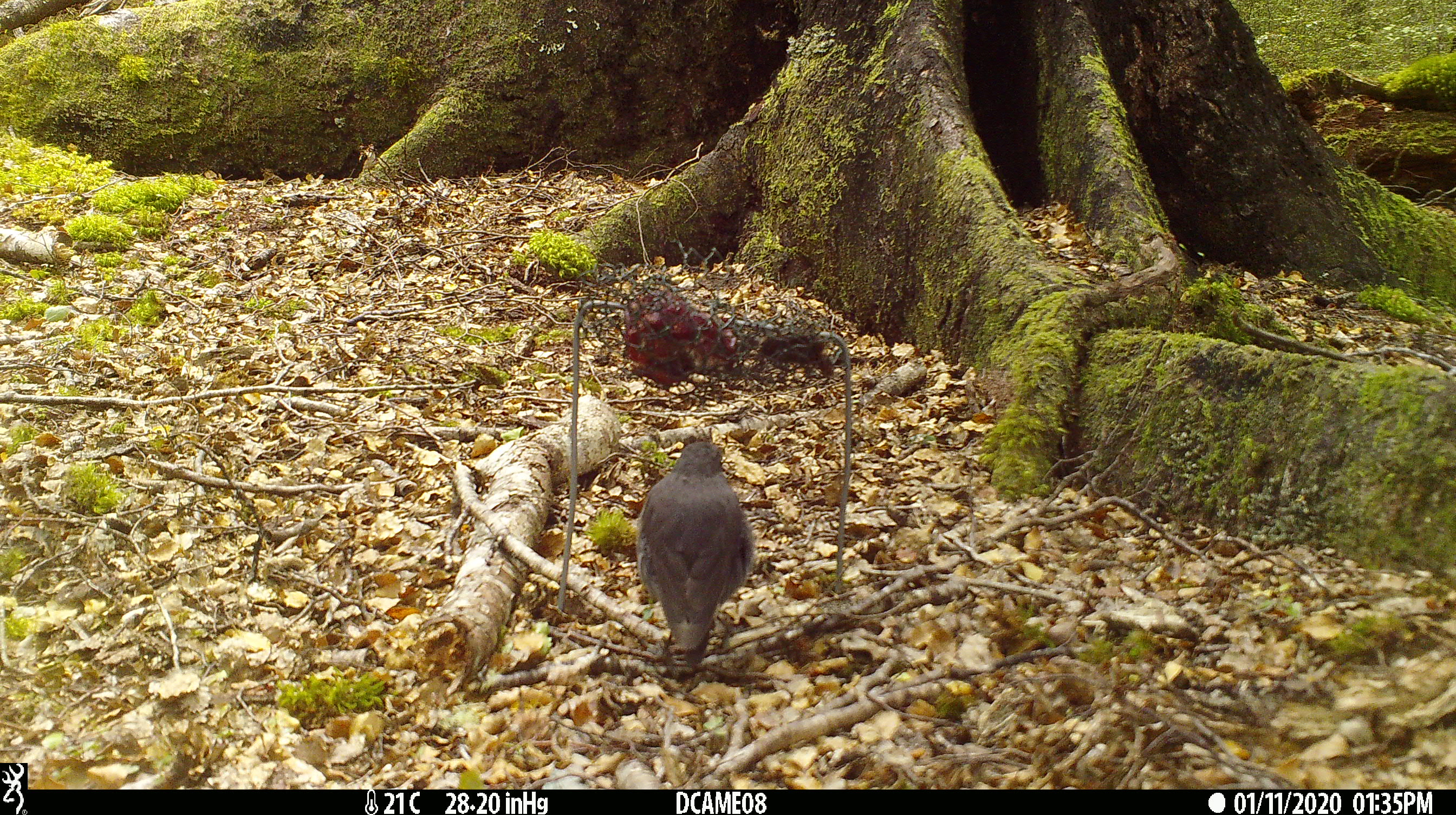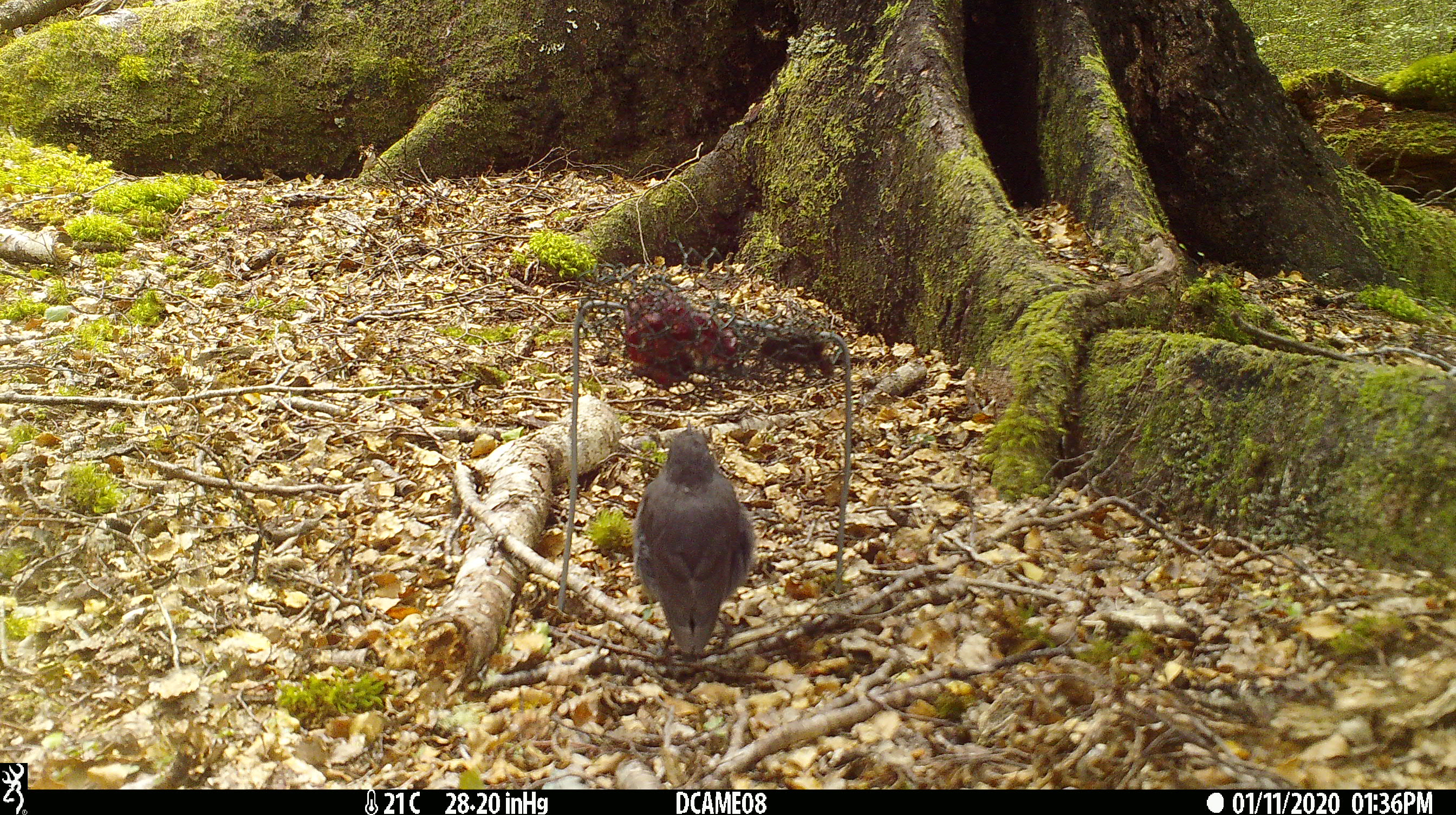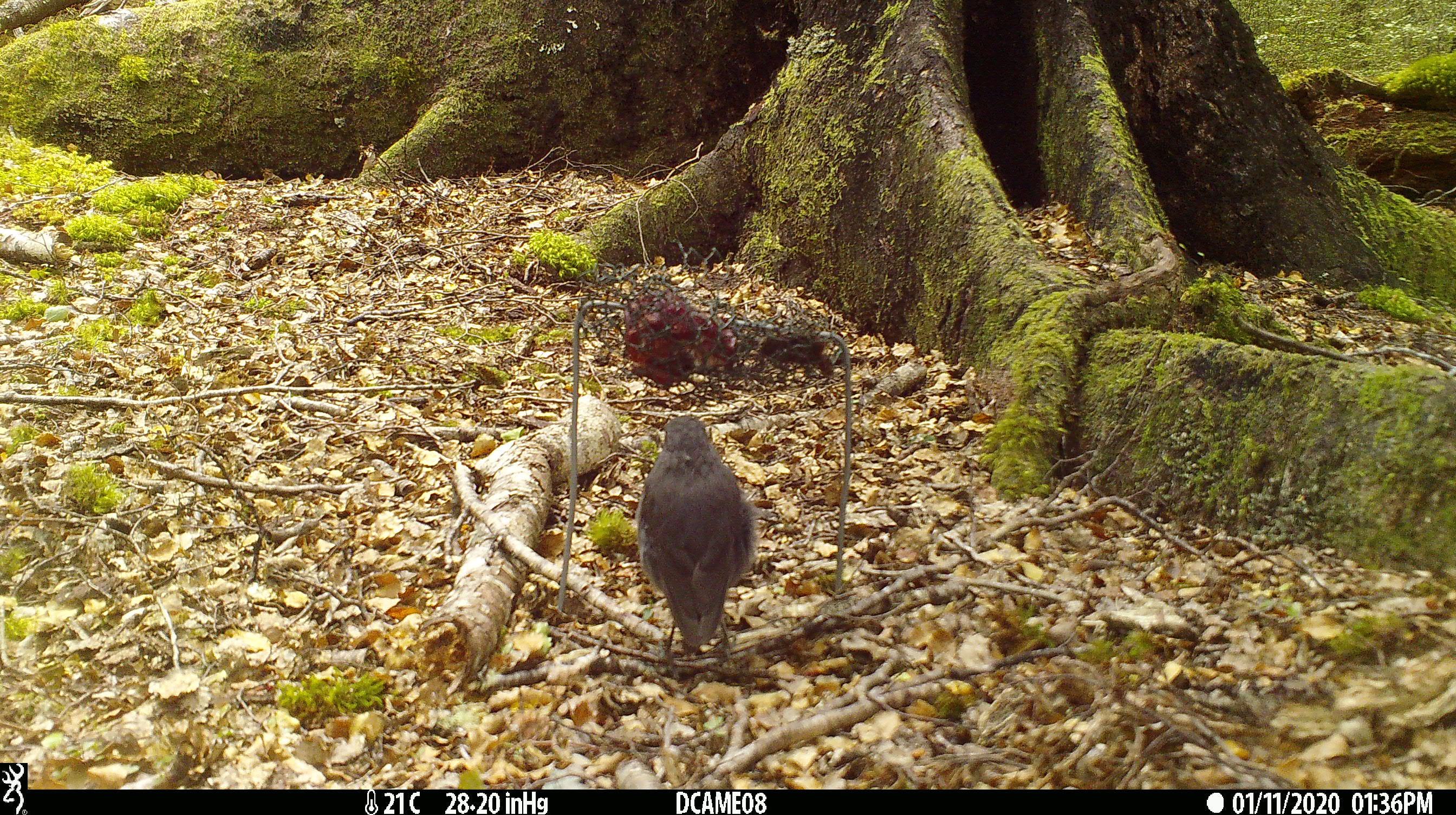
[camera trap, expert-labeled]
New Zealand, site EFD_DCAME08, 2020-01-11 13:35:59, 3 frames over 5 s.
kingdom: Animalia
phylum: Chordata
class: Aves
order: Passeriformes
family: Petroicidae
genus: Petroica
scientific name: Petroica australis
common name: new zealand robin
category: robin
Robin (new zealand robin) (Petroica australis).